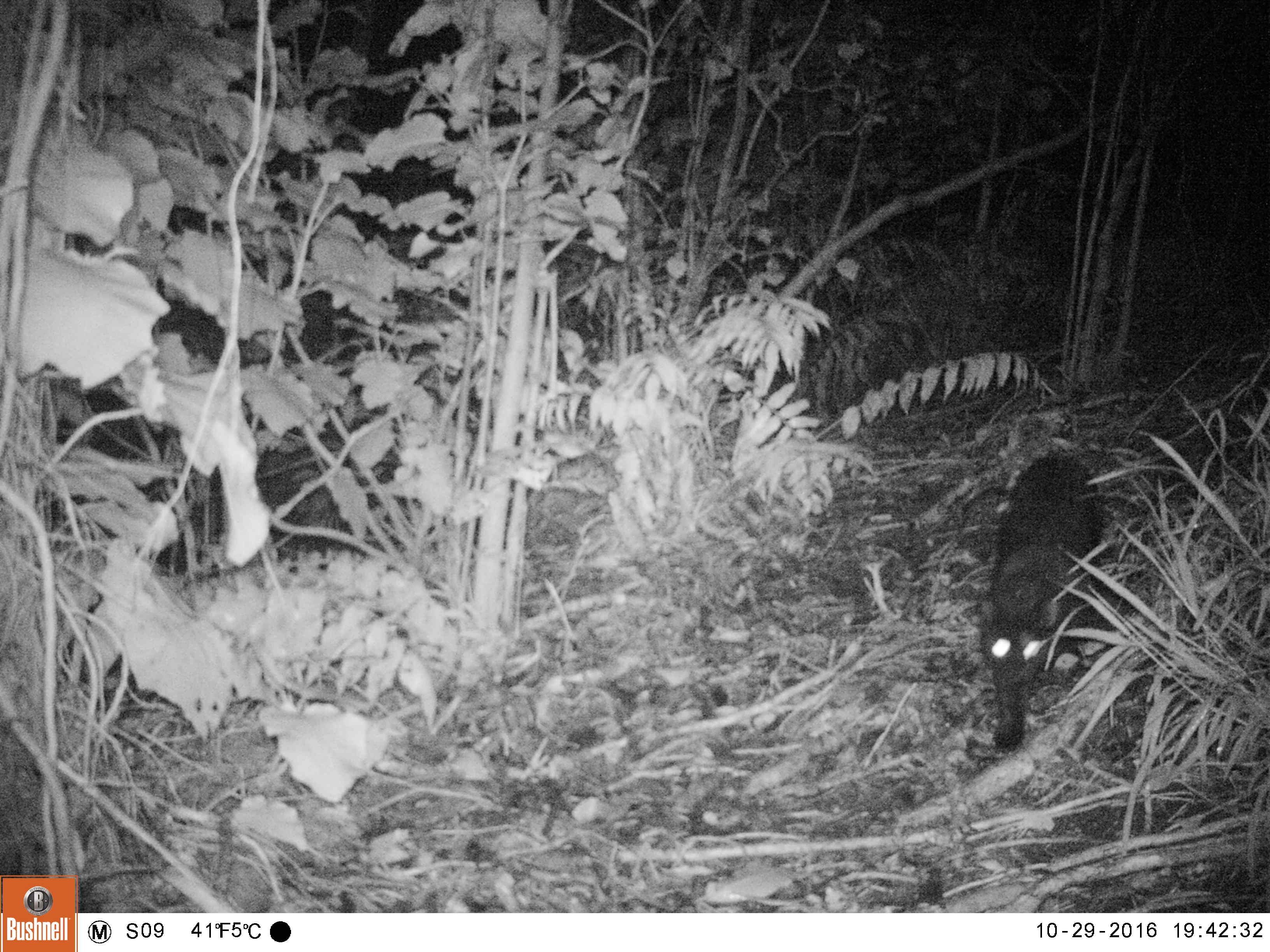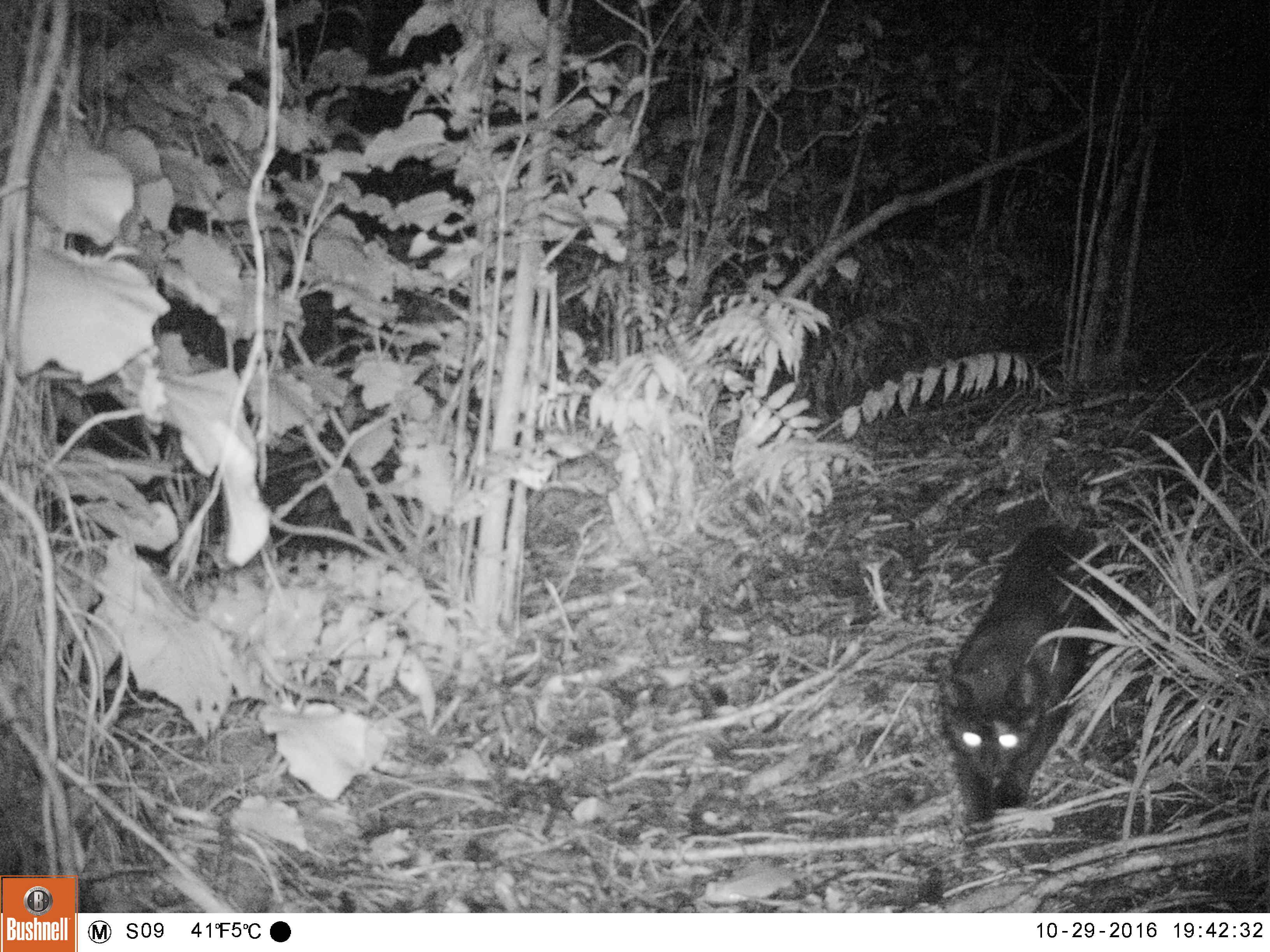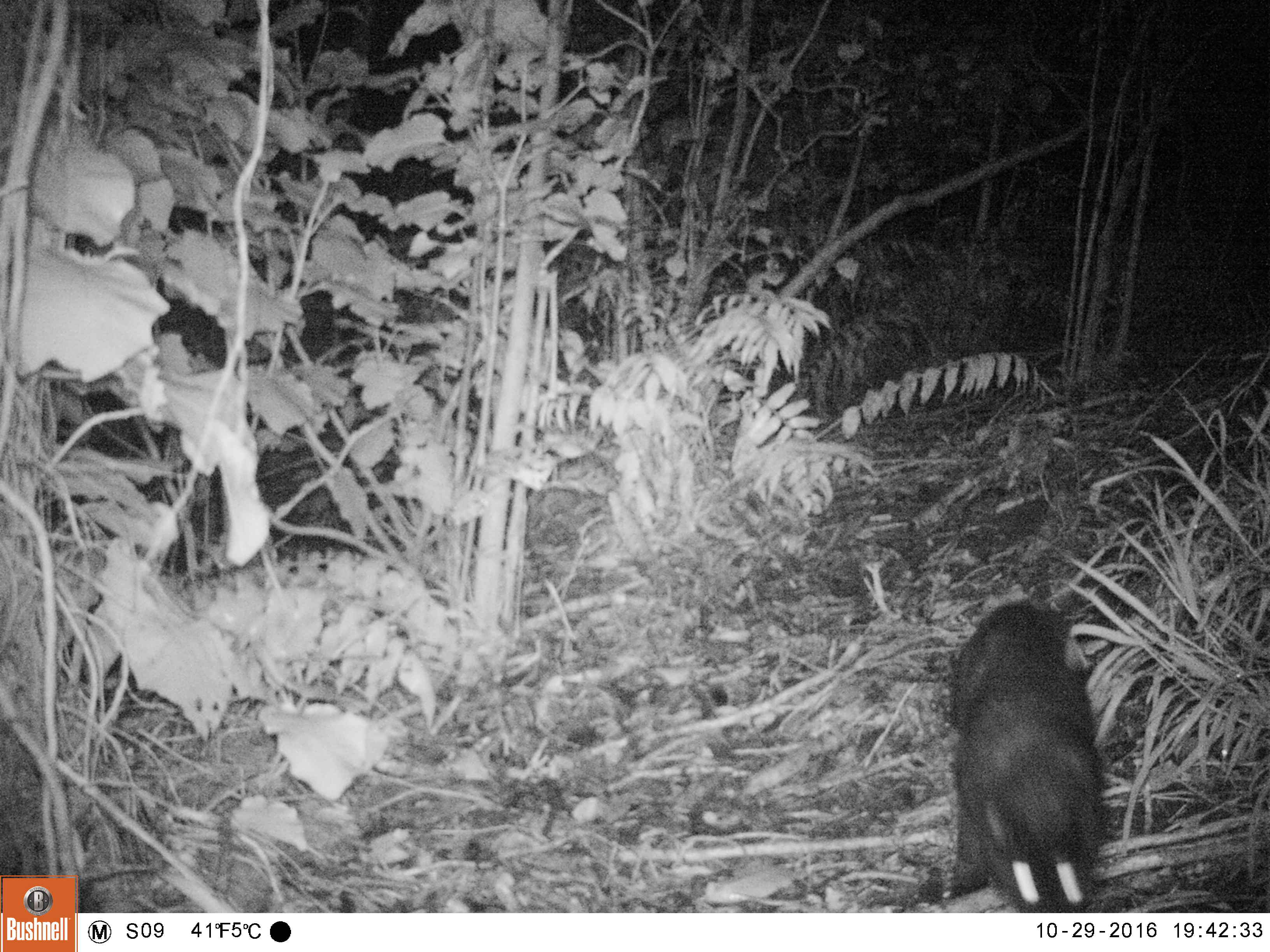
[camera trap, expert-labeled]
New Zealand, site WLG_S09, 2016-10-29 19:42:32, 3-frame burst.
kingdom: Animalia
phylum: Chordata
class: Mammalia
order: Carnivora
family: Felidae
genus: Felis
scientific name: Felis catus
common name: domestic cat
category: cat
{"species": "cat (domestic cat) (Felis catus)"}